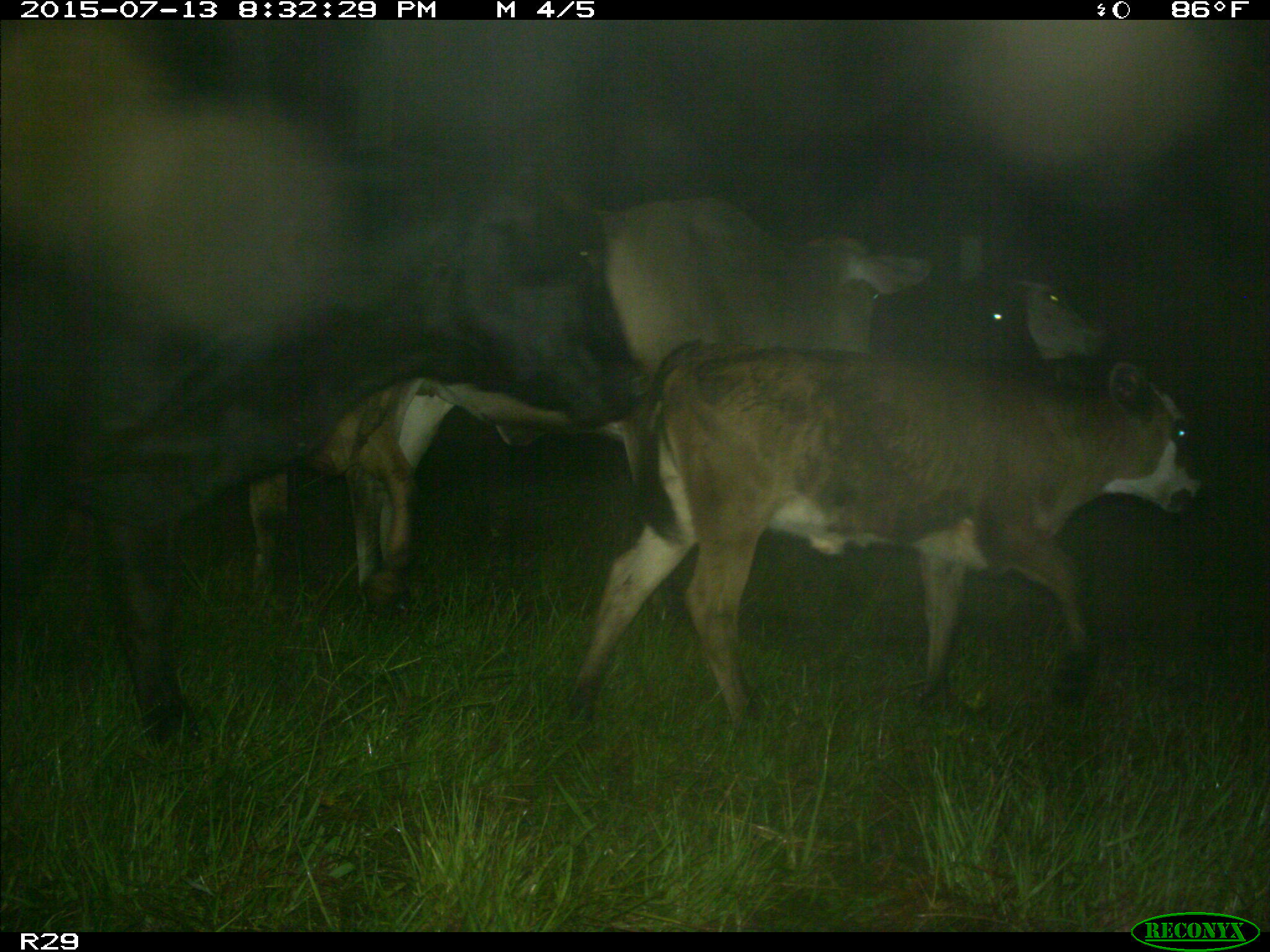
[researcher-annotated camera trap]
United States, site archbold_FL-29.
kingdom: Animalia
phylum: Chordata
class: Mammalia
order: Artiodactyla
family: Bovidae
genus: Bos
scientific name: Bos taurus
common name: domestic cow